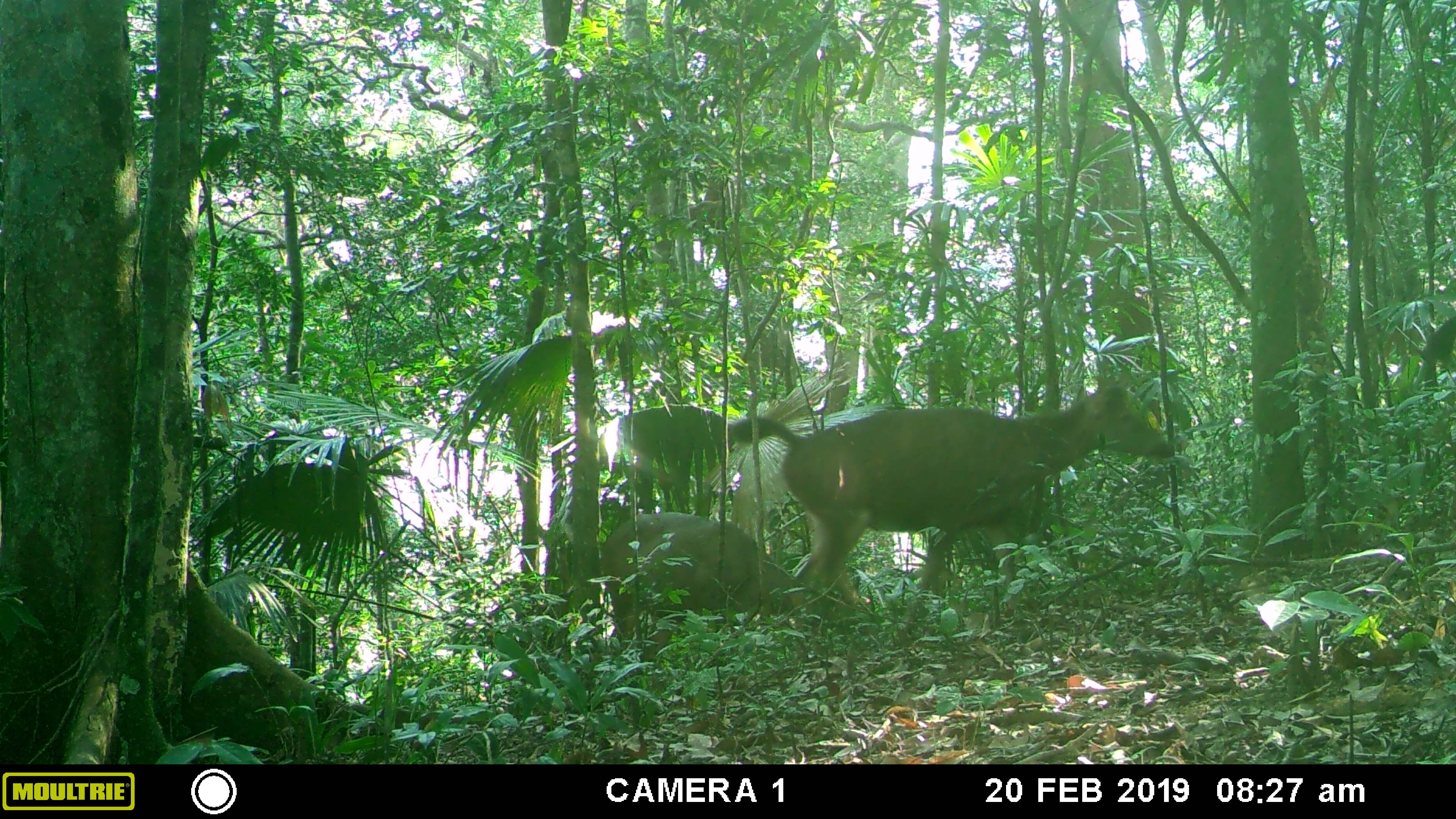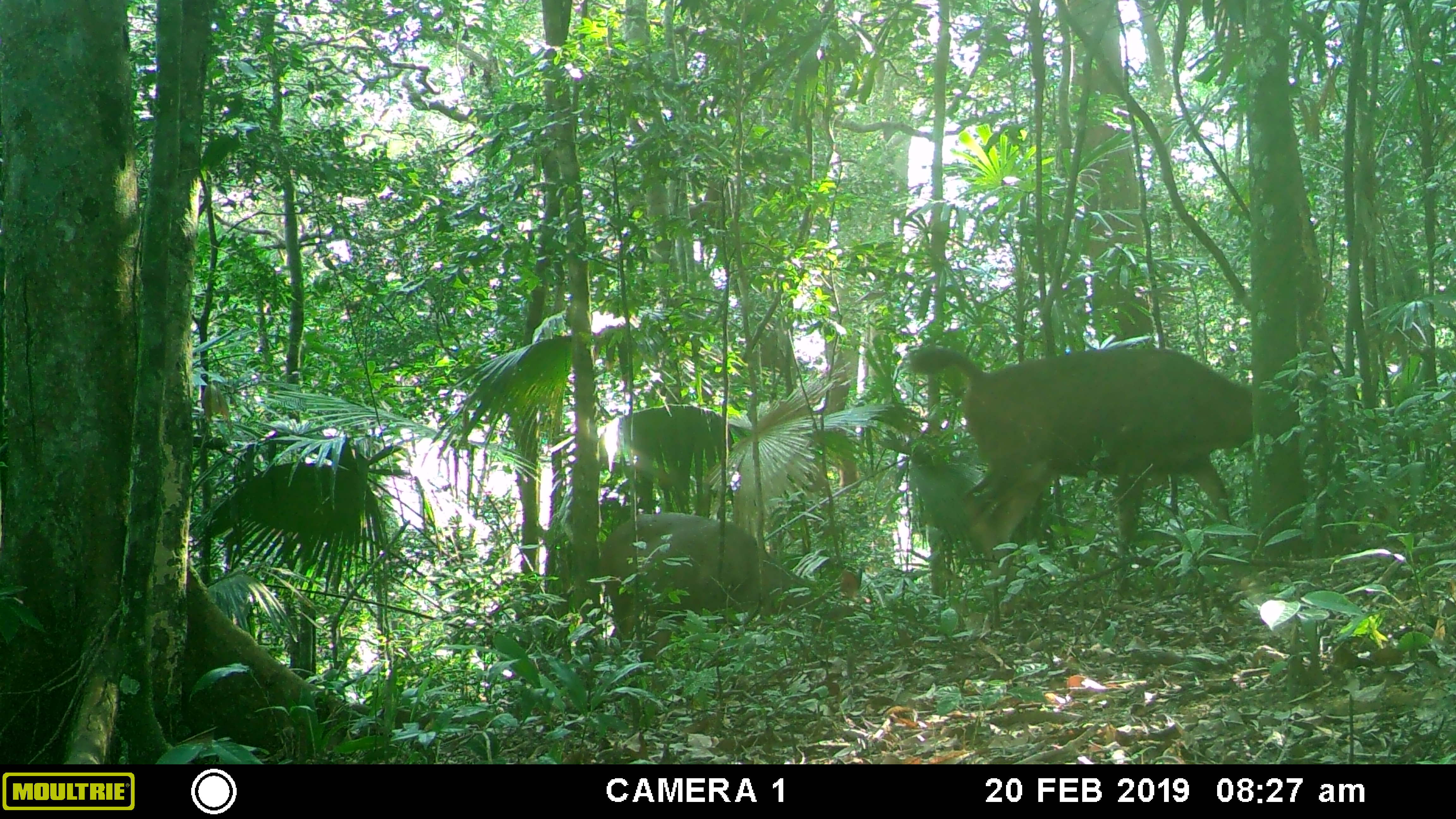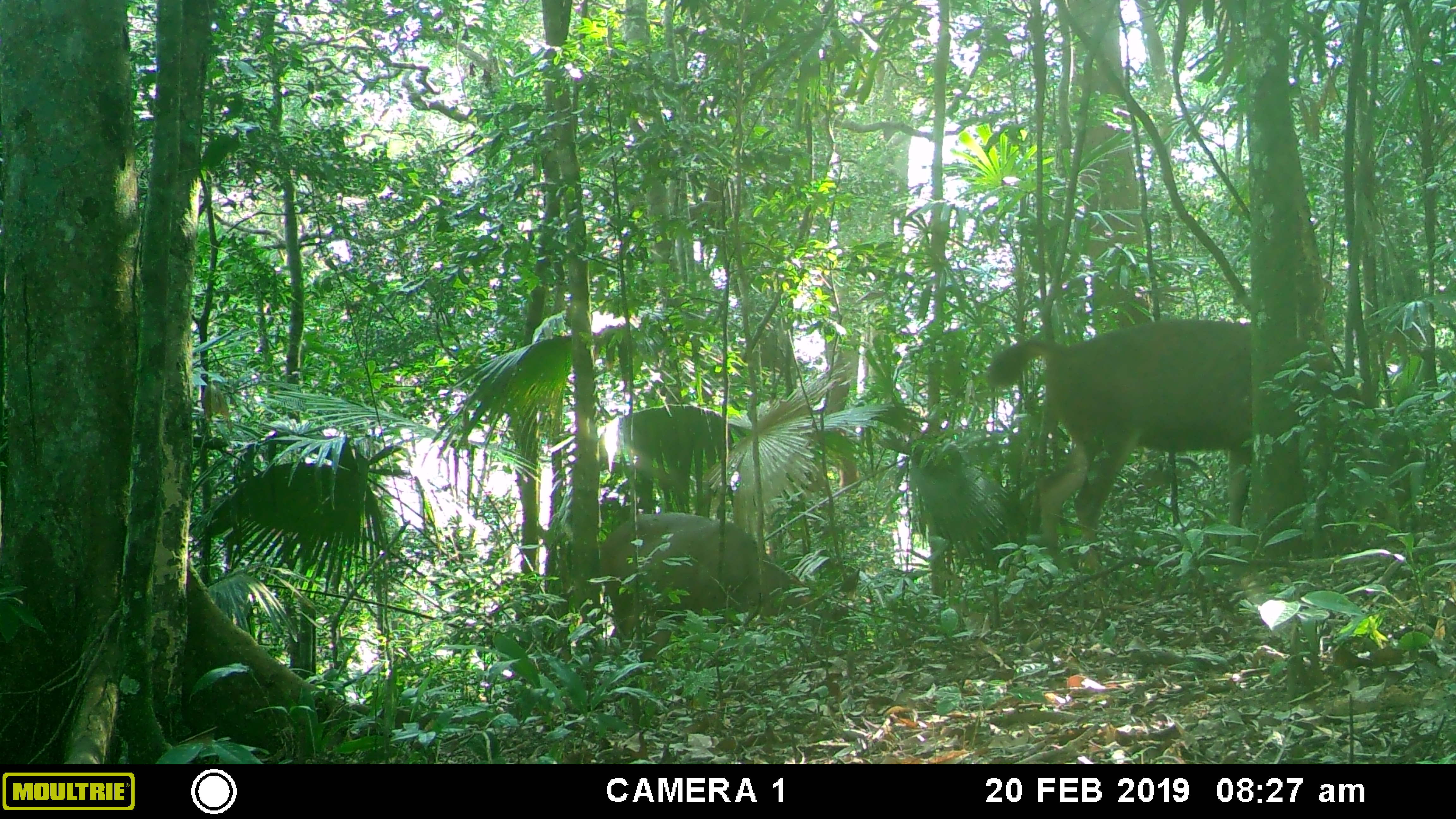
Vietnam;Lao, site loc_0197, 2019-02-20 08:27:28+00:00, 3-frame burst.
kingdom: Animalia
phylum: Chordata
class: Mammalia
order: Artiodactyla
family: Cervidae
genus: Rusa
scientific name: Rusa unicolor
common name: sambar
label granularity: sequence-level